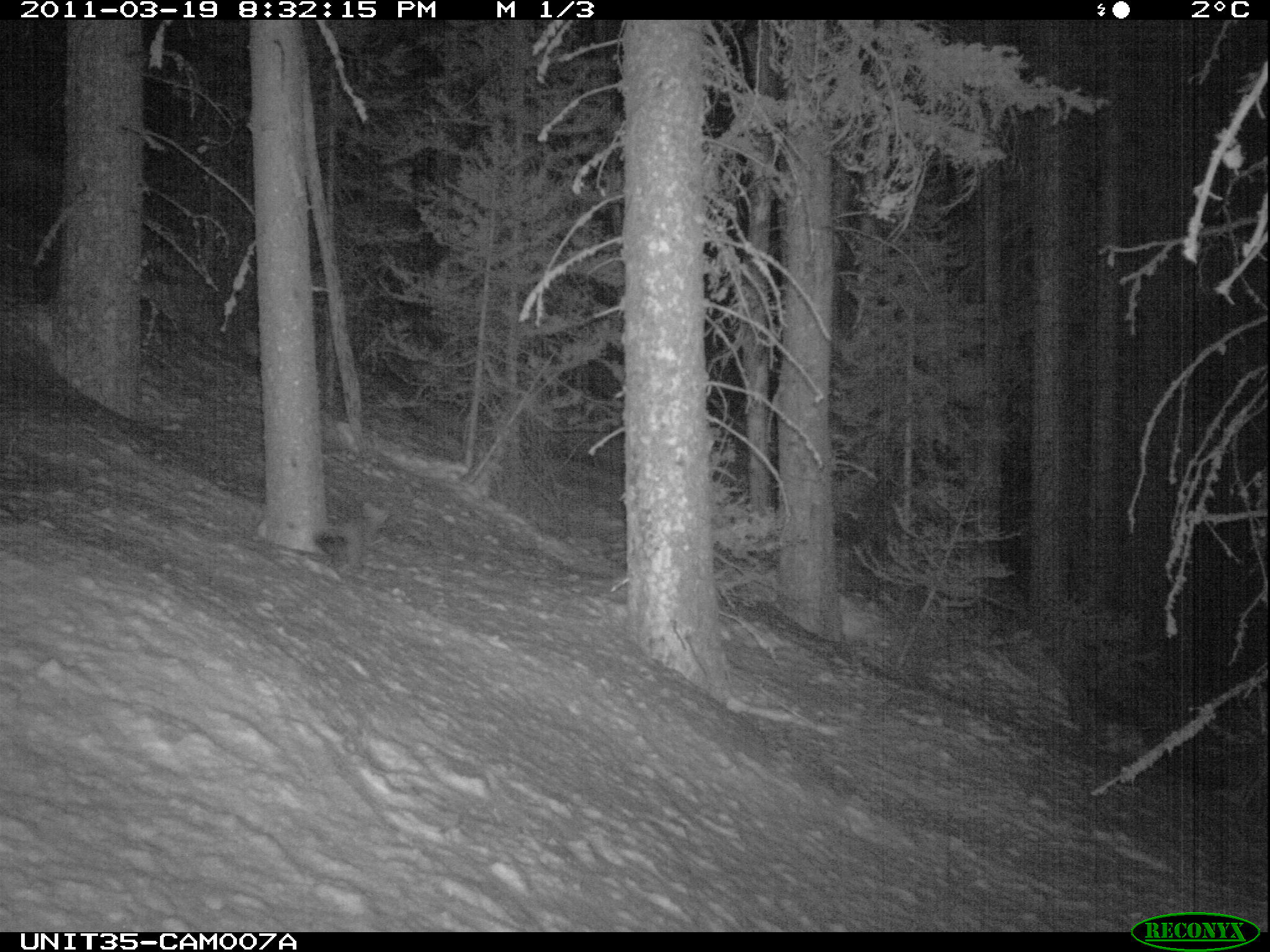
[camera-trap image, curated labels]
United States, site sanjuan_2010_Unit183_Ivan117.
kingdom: Animalia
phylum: Chordata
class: Mammalia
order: Carnivora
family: Mustelidae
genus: Martes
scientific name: Martes americana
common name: american marten